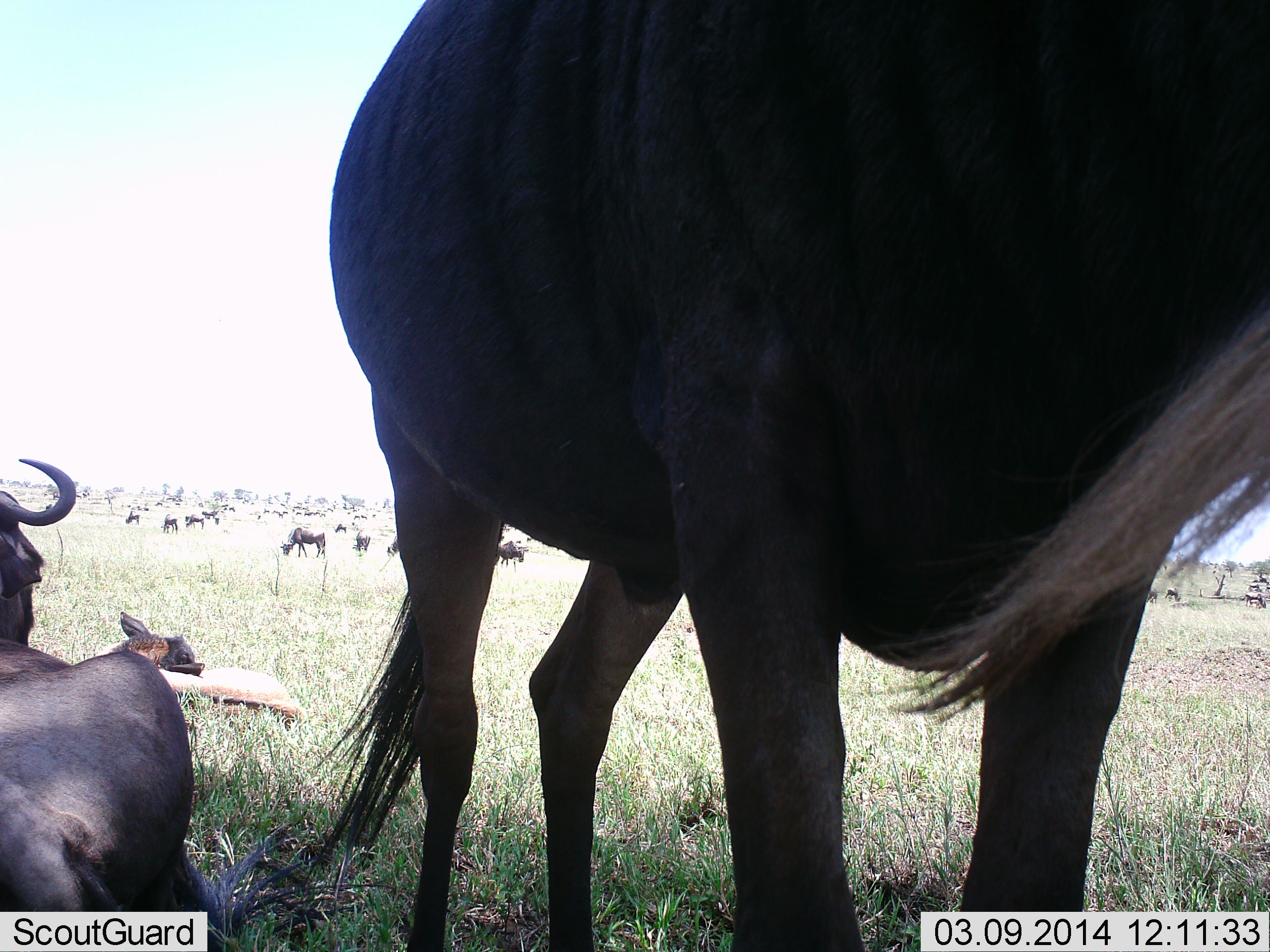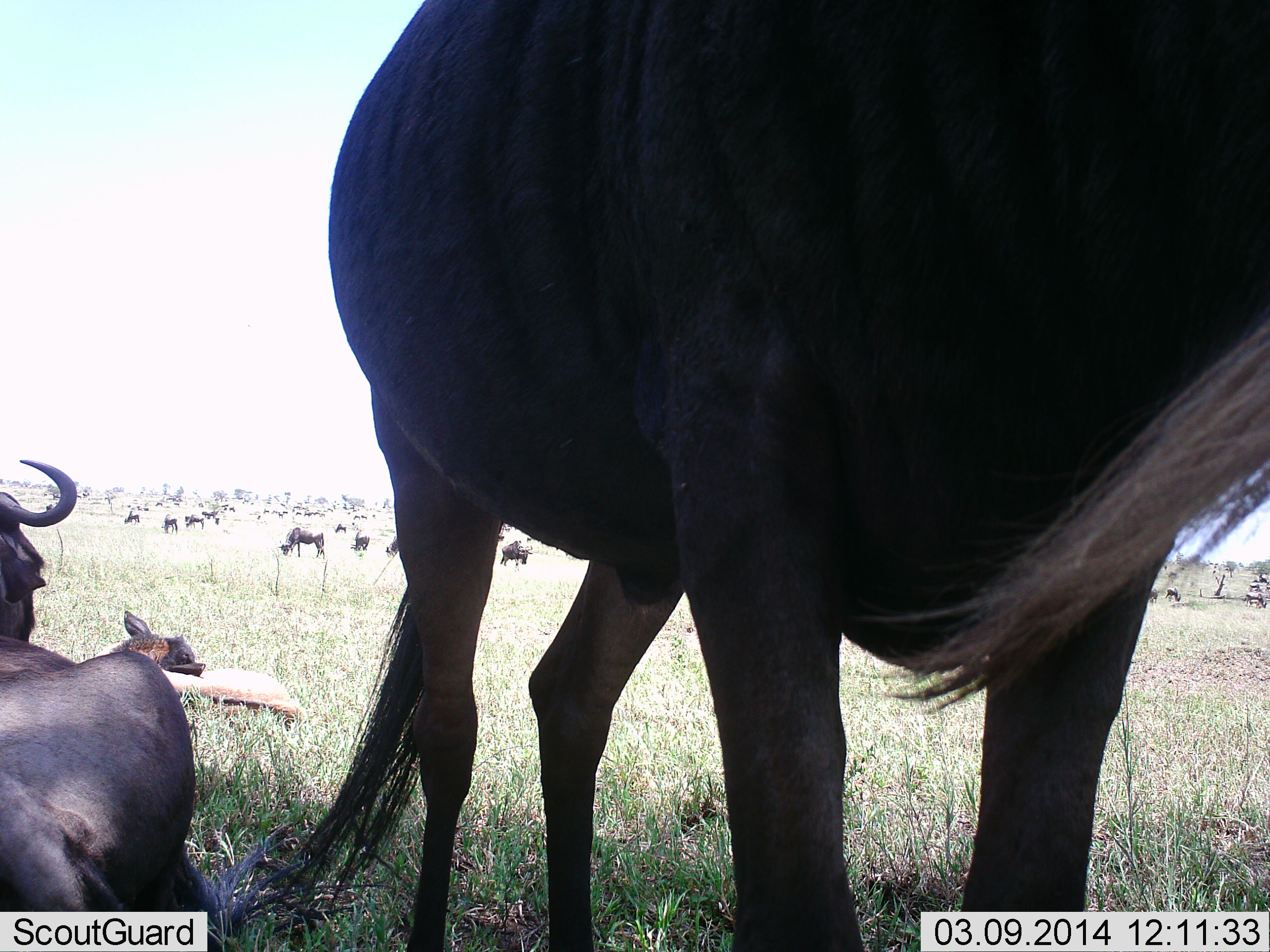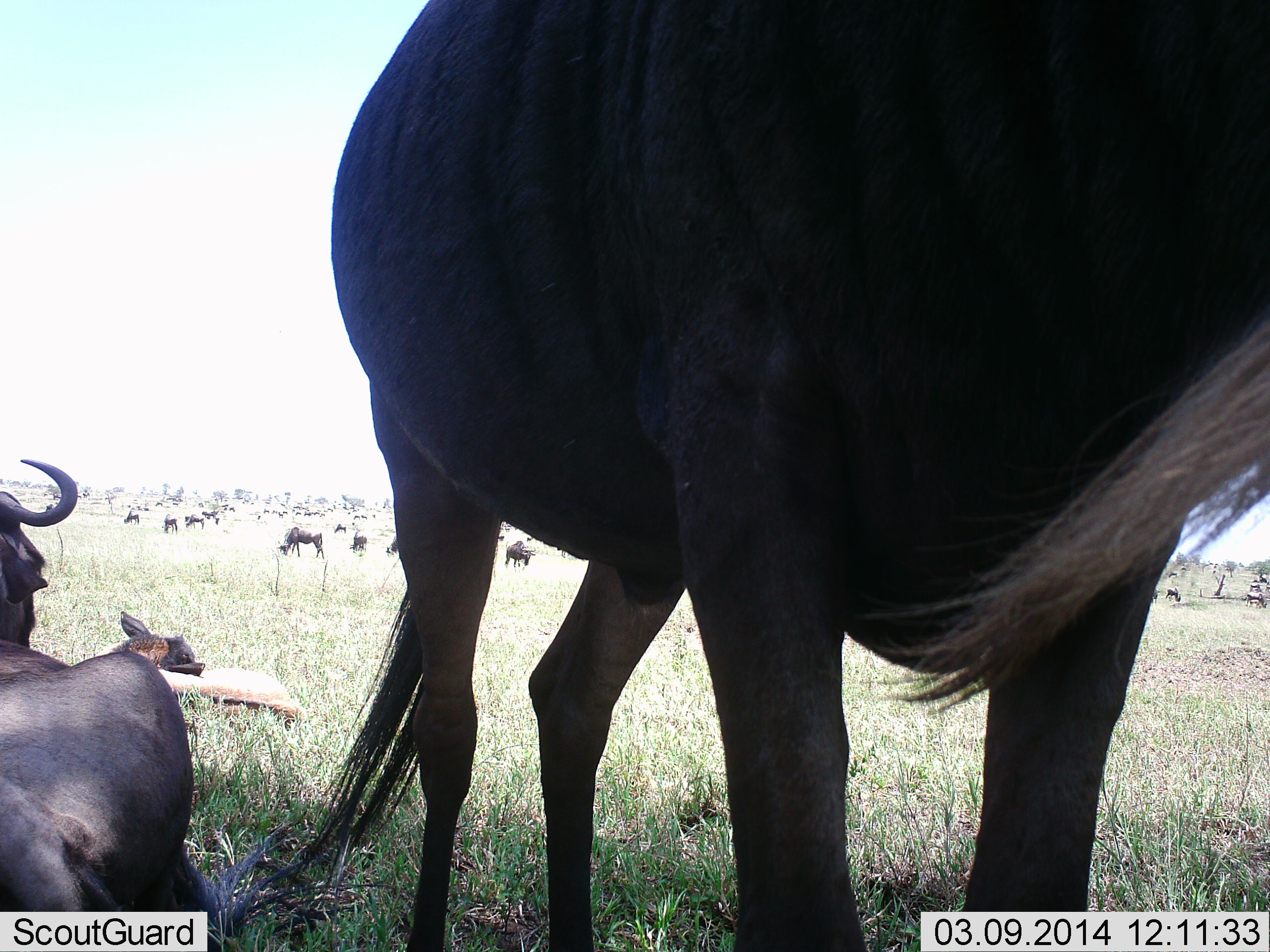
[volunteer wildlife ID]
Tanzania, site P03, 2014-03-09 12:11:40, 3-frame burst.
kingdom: Animalia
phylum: Chordata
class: Mammalia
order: Artiodactyla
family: Bovidae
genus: Connochaetes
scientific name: Connochaetes taurinus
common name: blue wildebeest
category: wildebeest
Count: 11-50.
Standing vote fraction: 80%.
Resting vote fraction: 70%.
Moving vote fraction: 20%.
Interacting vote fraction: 0%.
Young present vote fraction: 40%.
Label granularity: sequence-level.